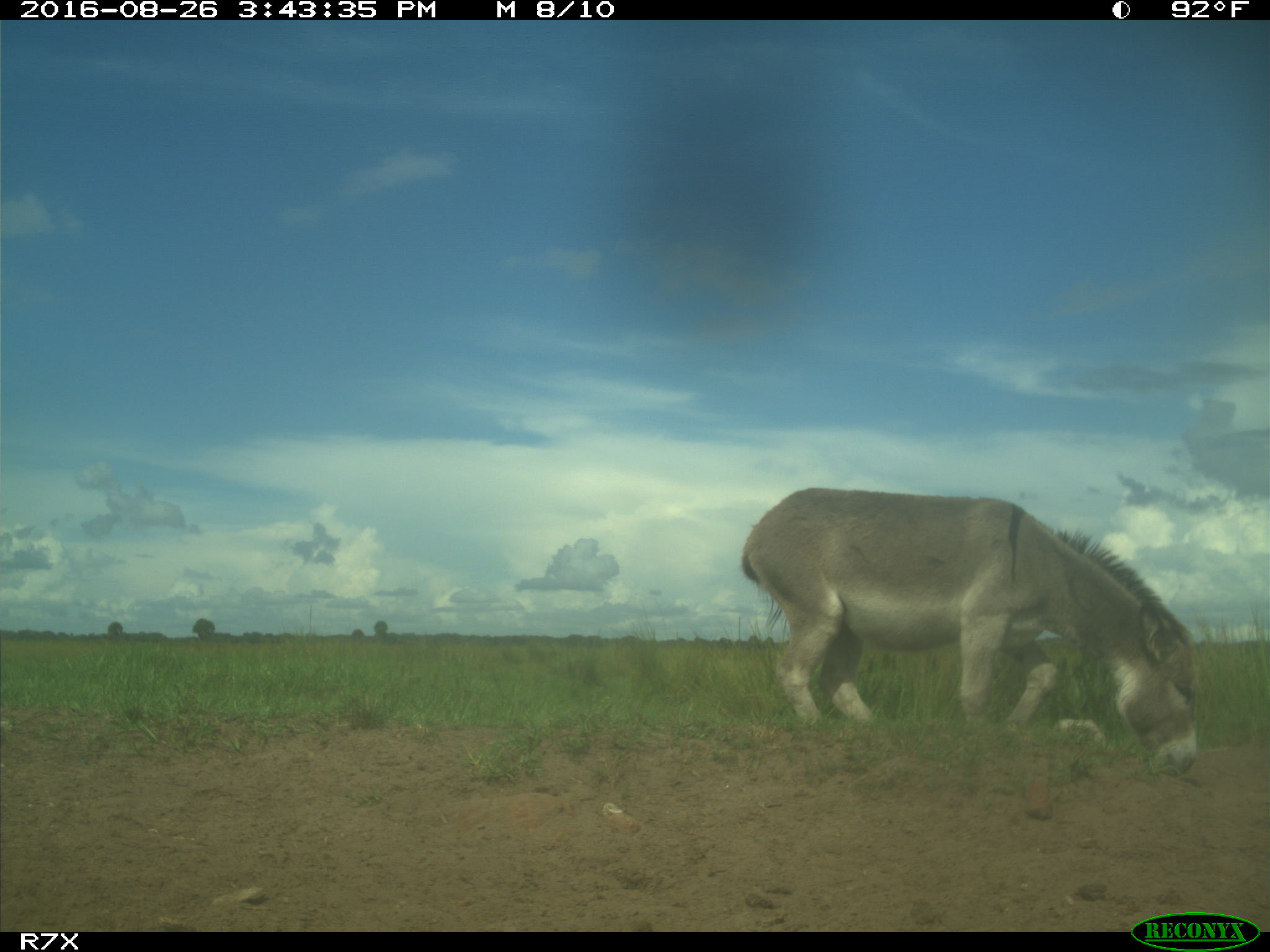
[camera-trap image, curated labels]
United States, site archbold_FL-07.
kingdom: Animalia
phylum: Chordata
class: Mammalia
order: Perissodactyla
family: Equidae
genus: Equus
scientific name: Equus africanus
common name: african wild ass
Equus africanus (african wild ass).